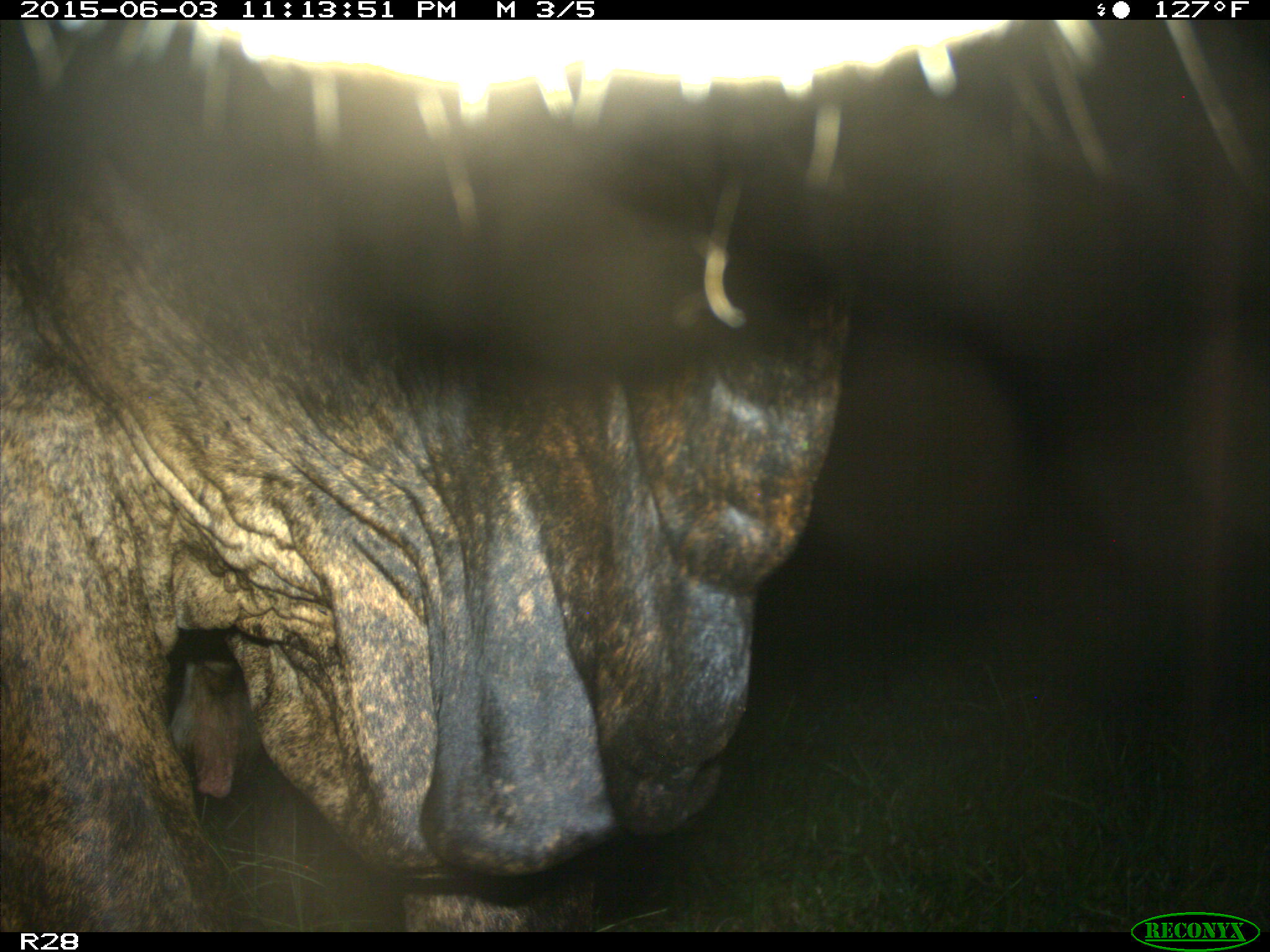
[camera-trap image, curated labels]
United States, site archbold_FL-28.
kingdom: Animalia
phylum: Chordata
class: Mammalia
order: Artiodactyla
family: Bovidae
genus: Bos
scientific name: Bos taurus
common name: domestic cow